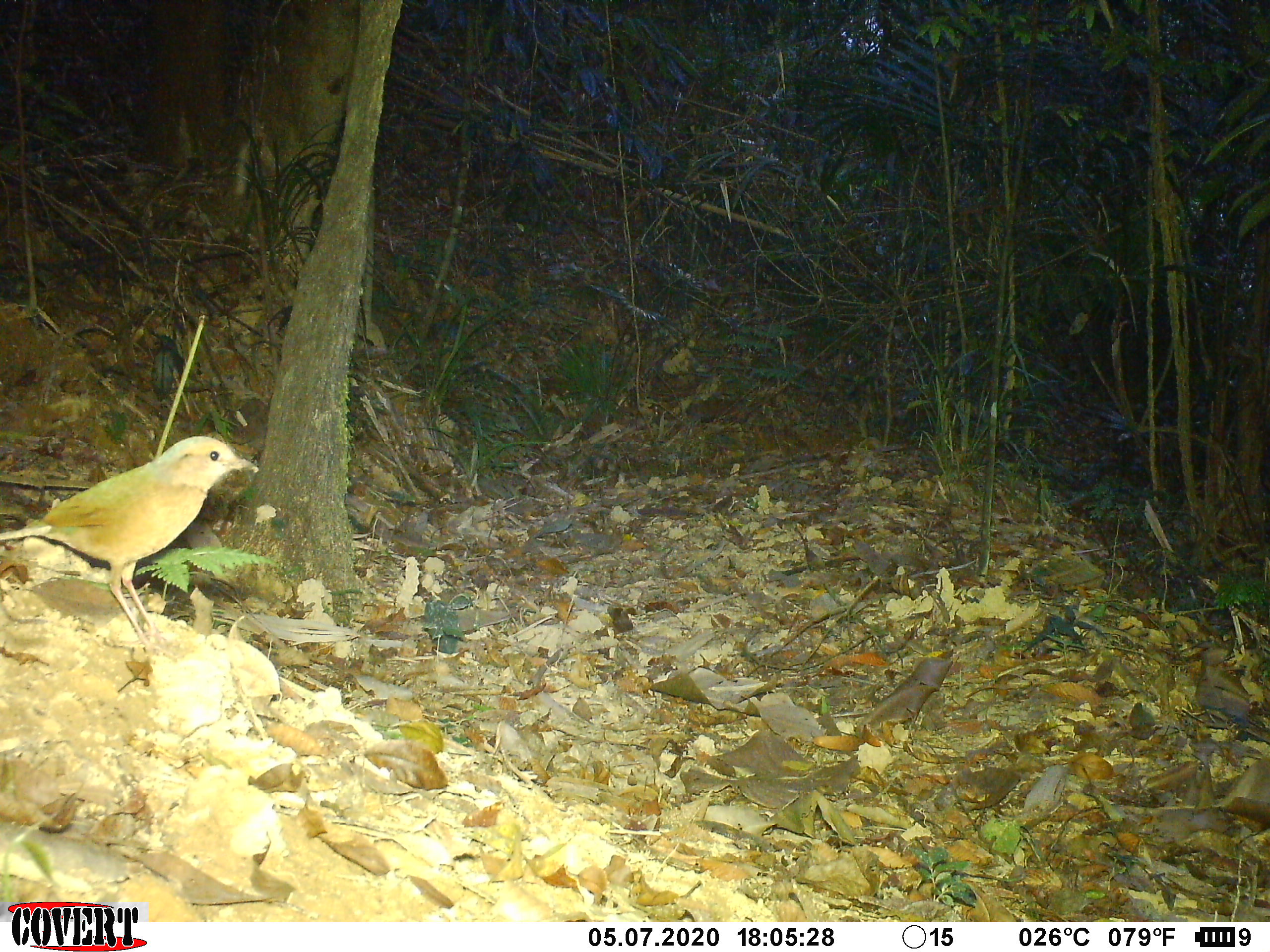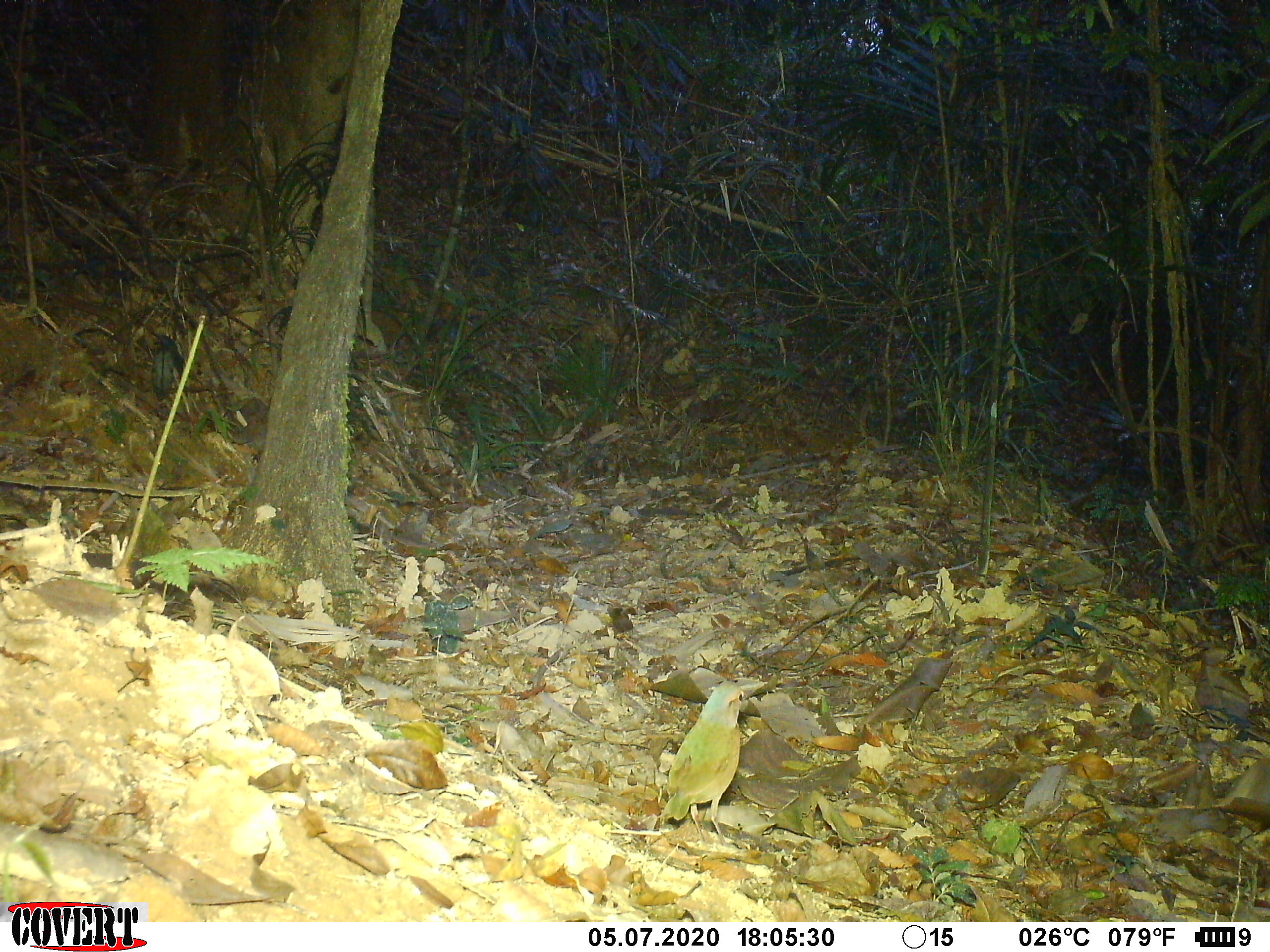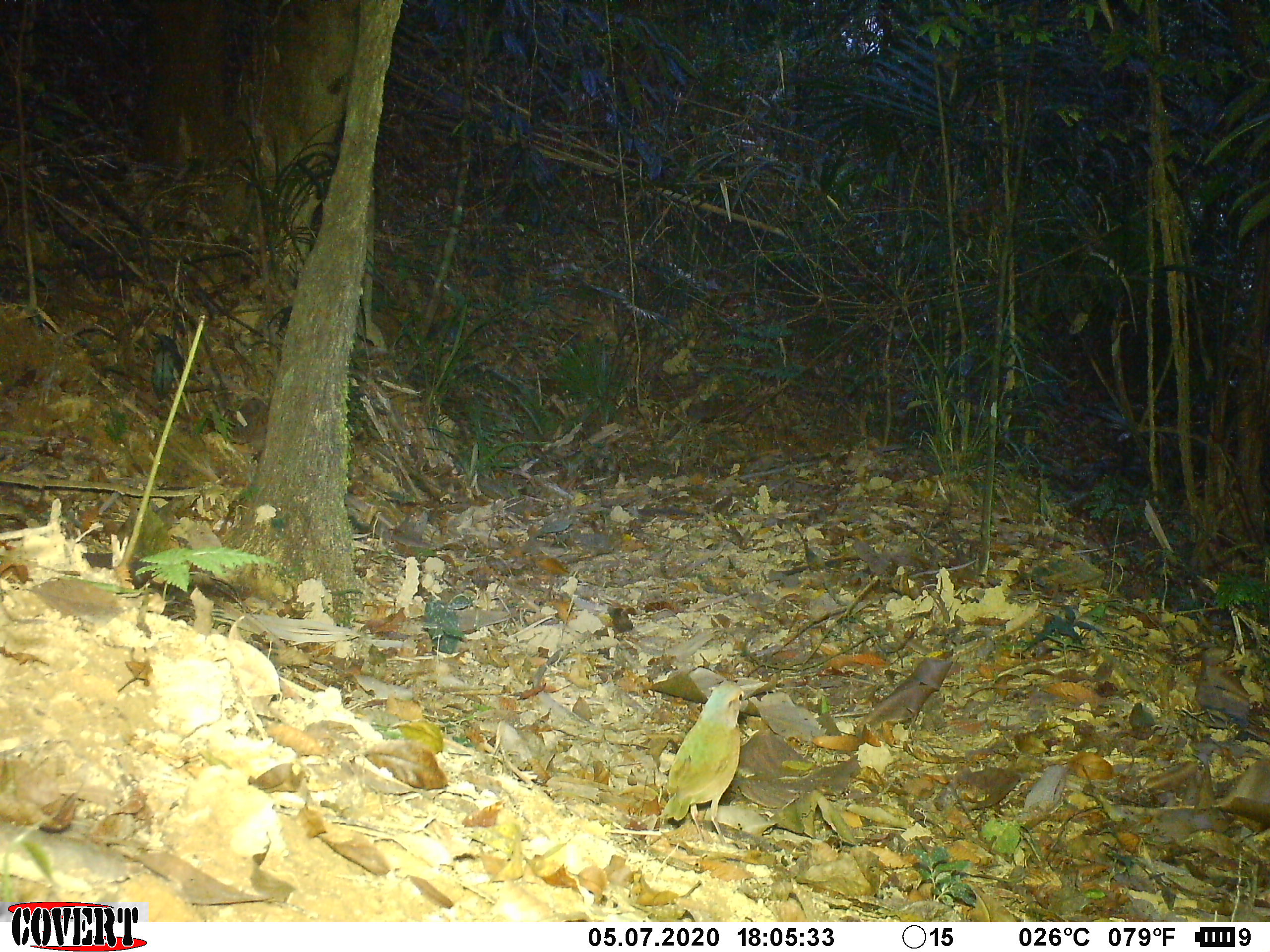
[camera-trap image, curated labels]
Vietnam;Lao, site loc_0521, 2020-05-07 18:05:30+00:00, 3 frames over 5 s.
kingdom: Animalia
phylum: Chordata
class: Aves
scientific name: Aves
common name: bird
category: unidentified bird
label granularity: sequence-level